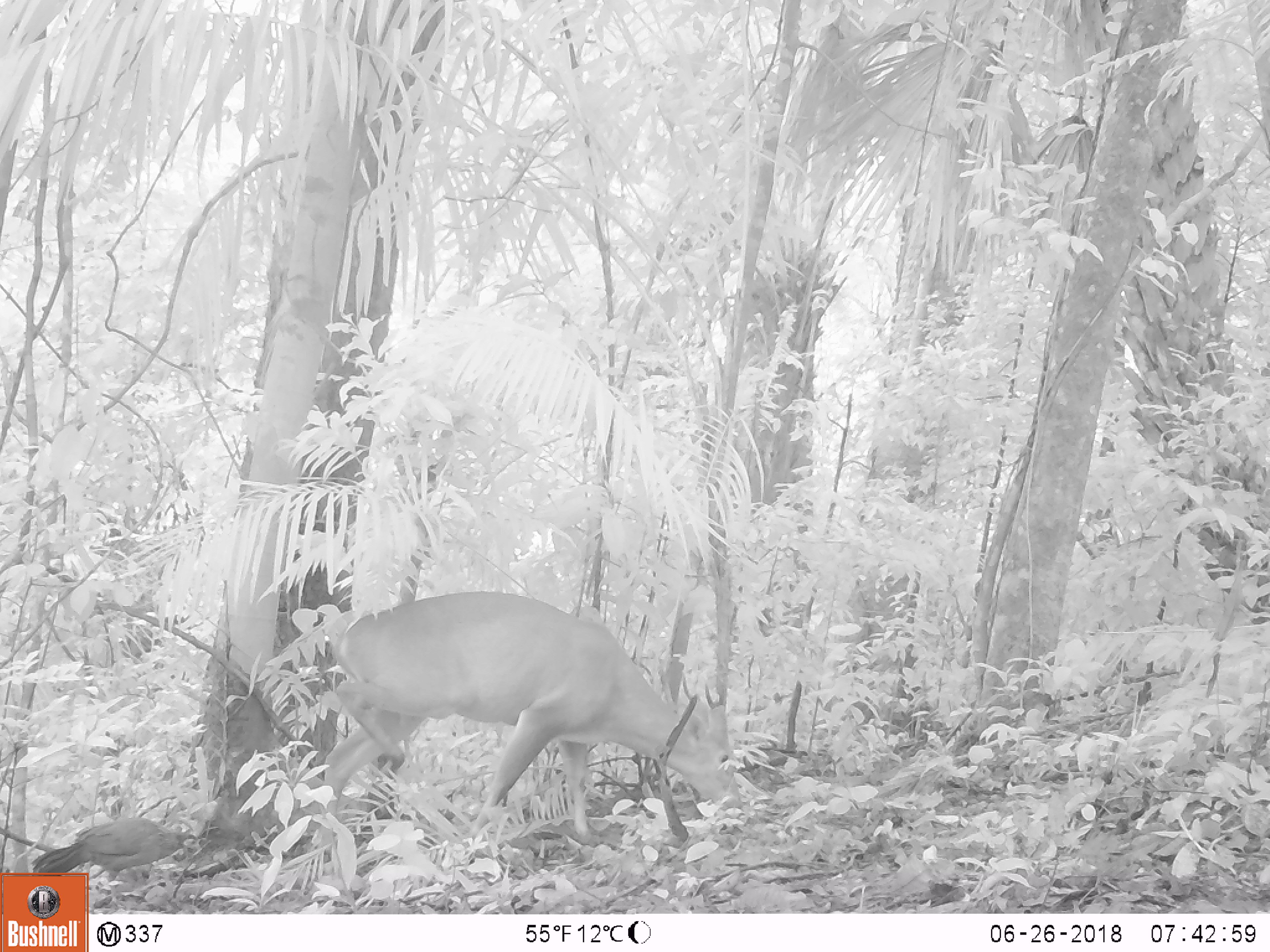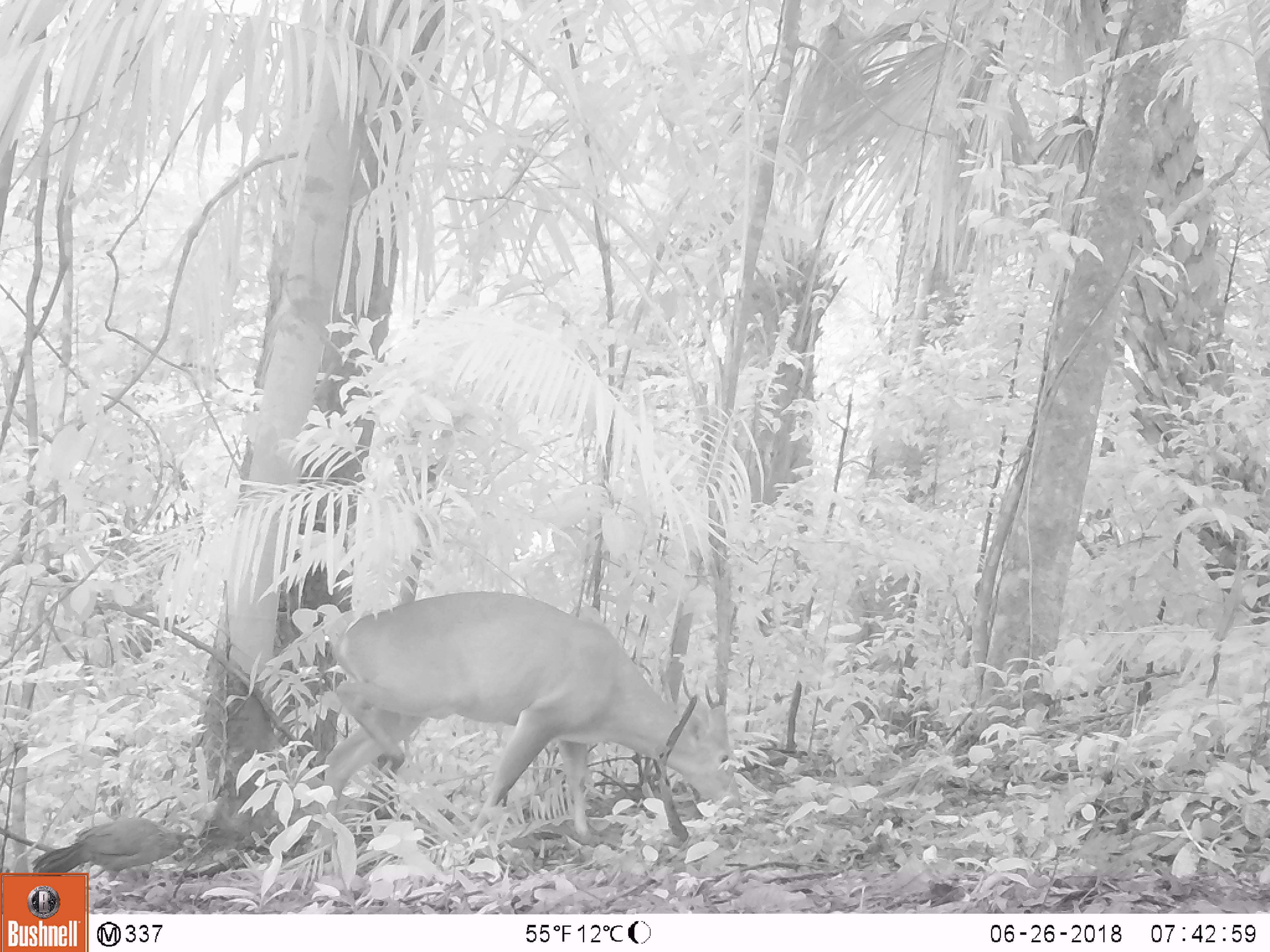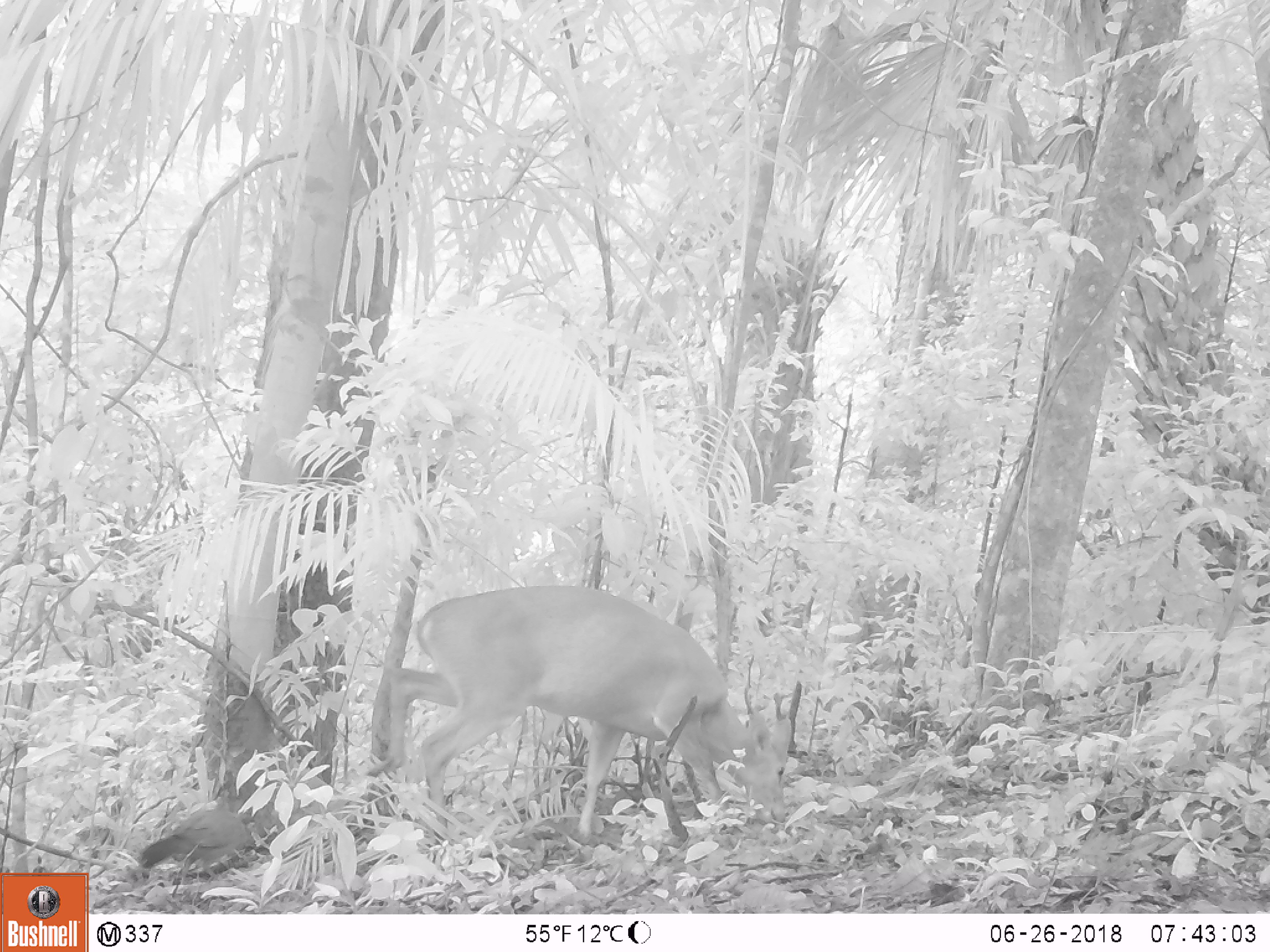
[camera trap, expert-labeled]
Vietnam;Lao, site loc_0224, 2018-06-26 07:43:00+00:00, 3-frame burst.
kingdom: Animalia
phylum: Chordata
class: Mammalia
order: Artiodactyla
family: Cervidae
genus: Muntiacus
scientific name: Muntiacus vuquangensis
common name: large-antlered muntjac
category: large antlered muntjac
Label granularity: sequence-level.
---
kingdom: Animalia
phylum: Chordata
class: Aves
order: Galliformes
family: Phasianidae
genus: Gallus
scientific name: Gallus gallus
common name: red junglefowl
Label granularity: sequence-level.